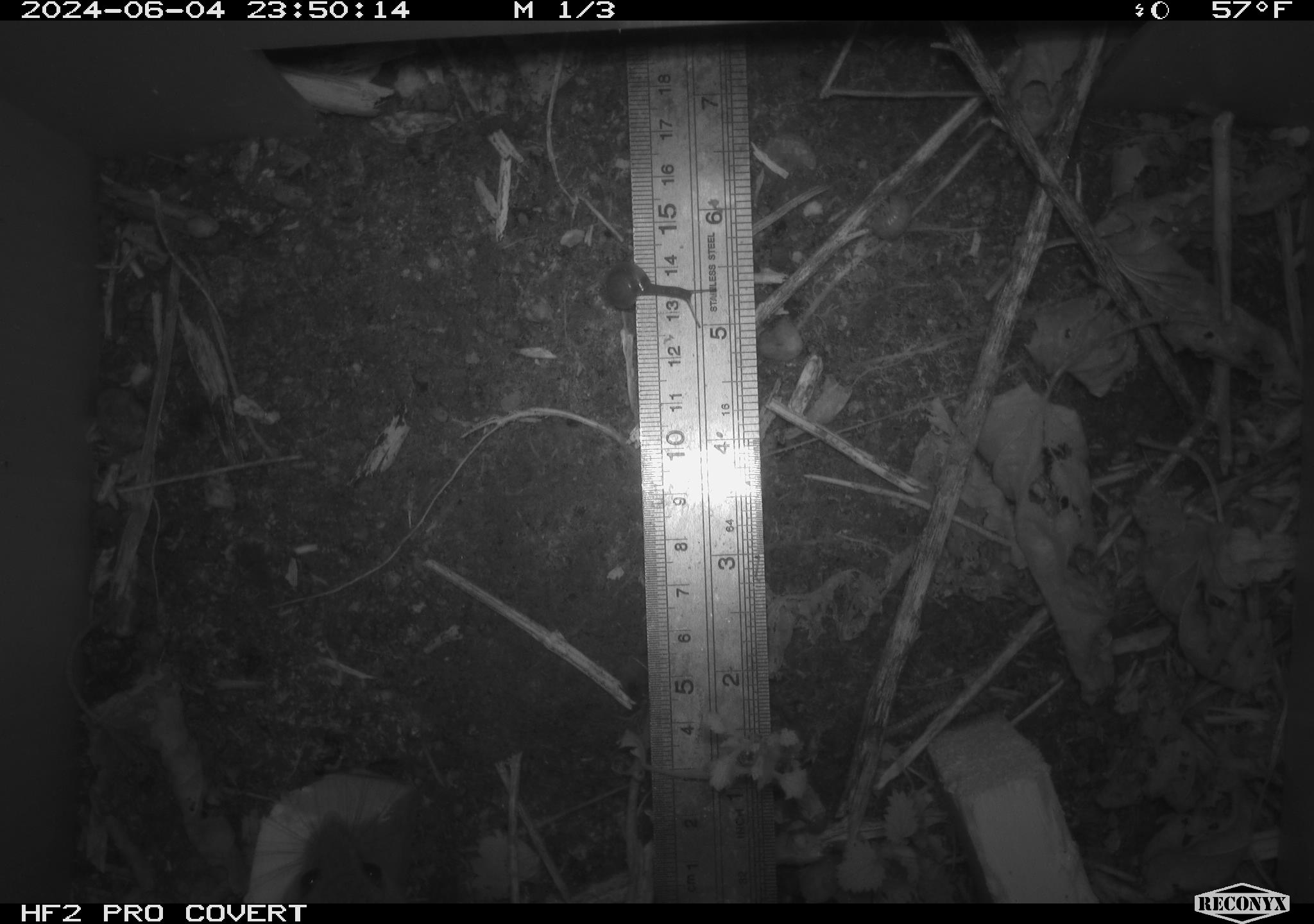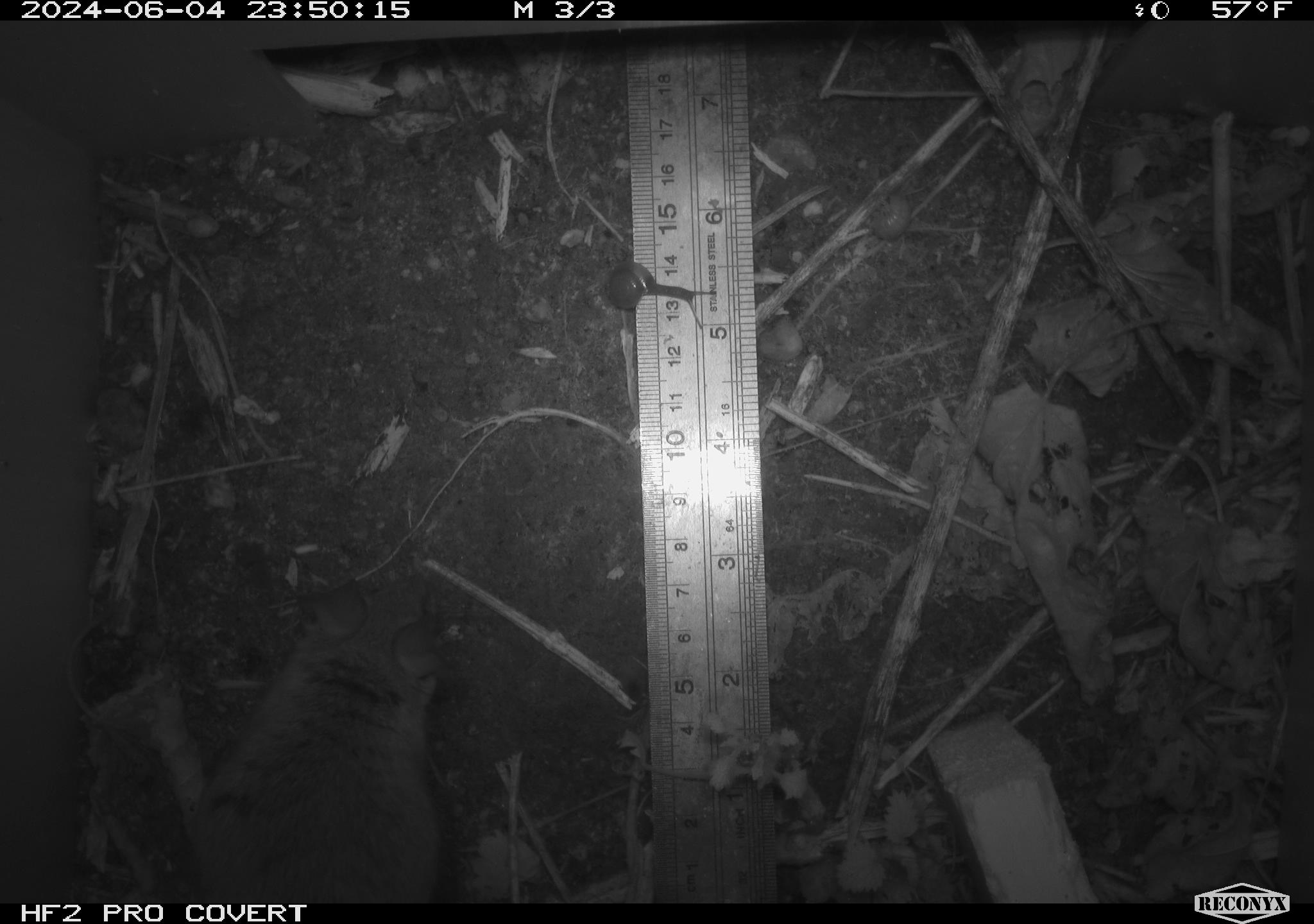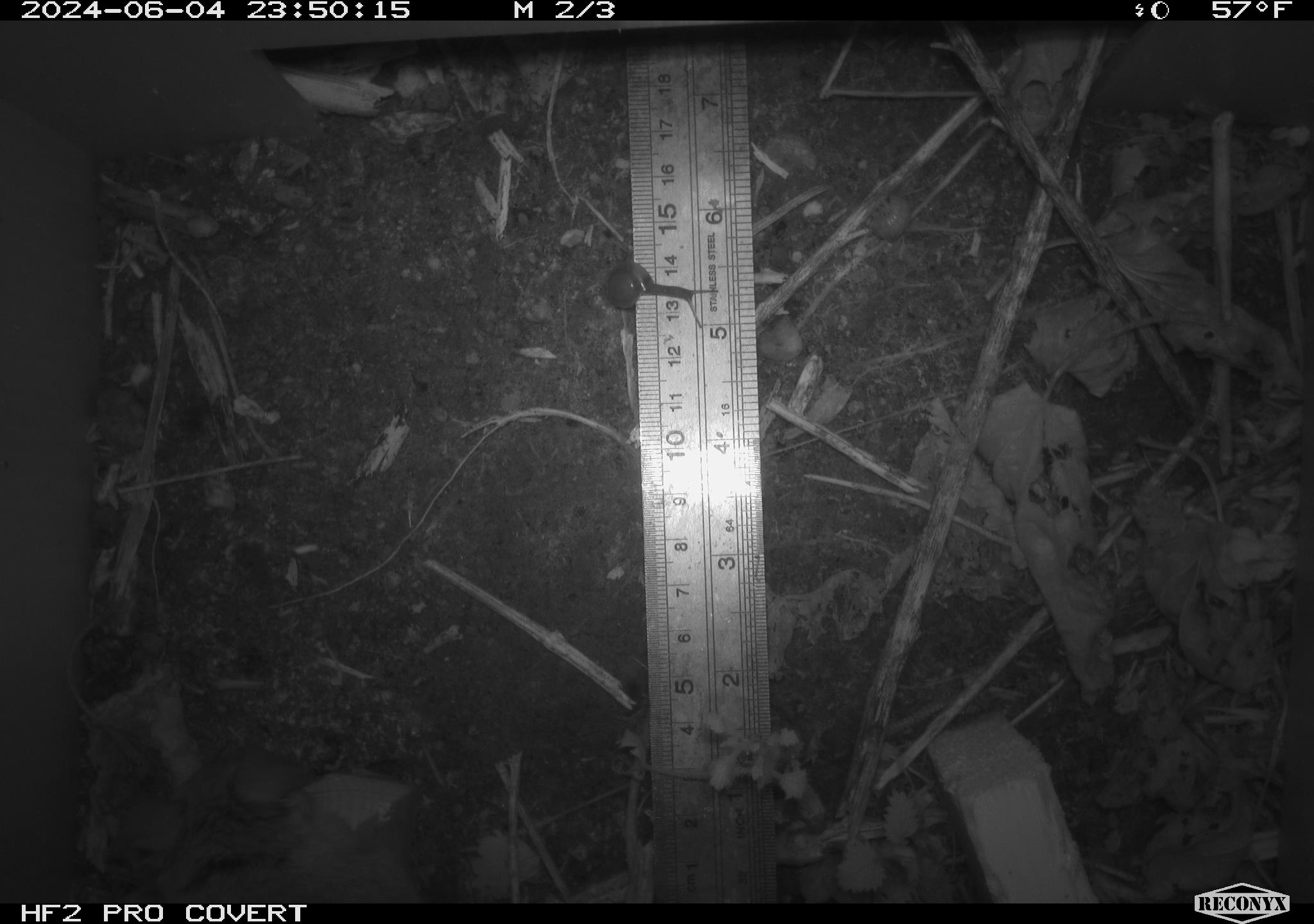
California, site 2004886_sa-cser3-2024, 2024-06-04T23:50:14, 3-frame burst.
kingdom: Animalia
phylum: Chordata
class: Mammalia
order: Rodentia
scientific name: Rodentia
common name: rodent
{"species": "rodent (Rodentia)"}